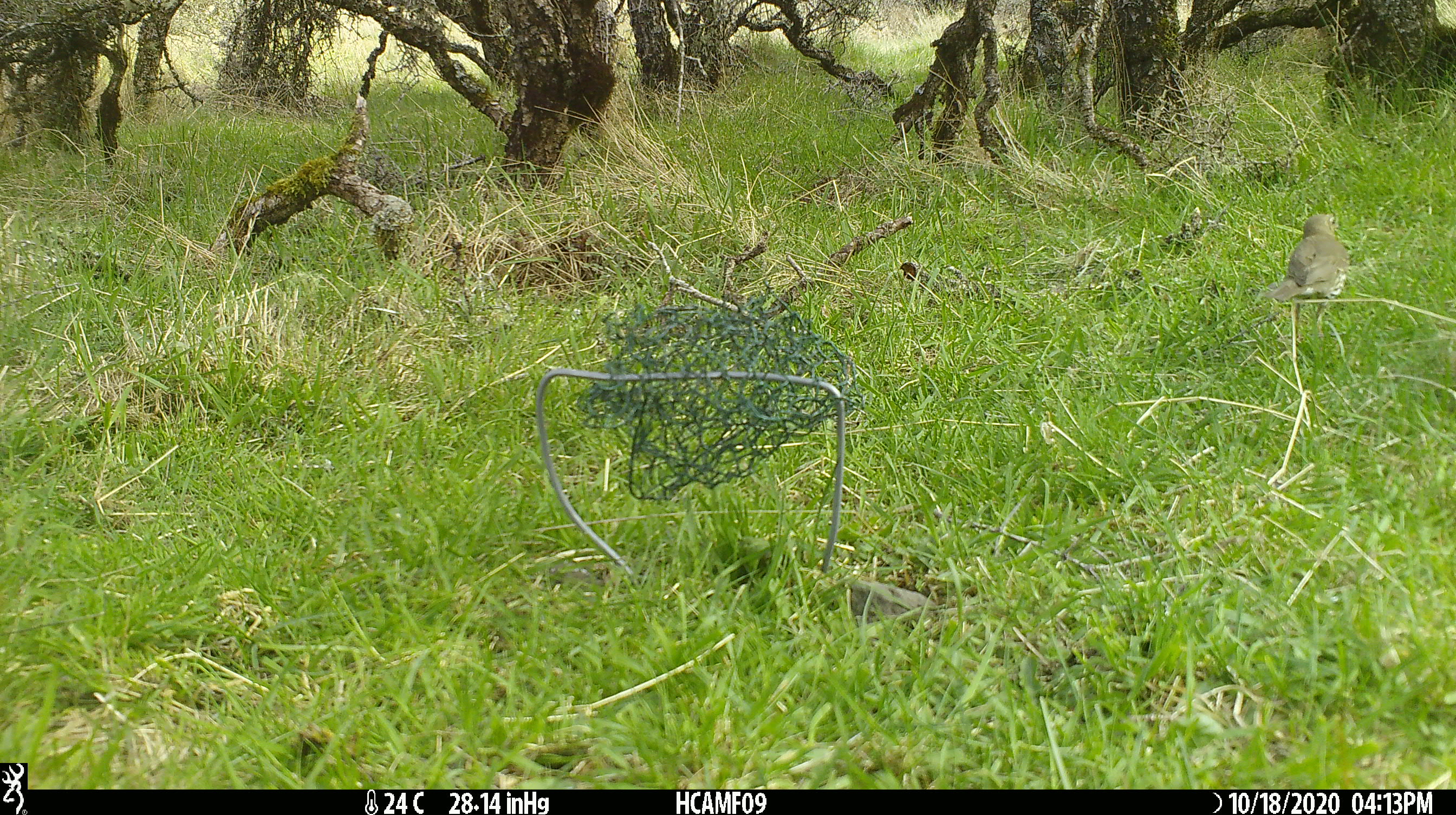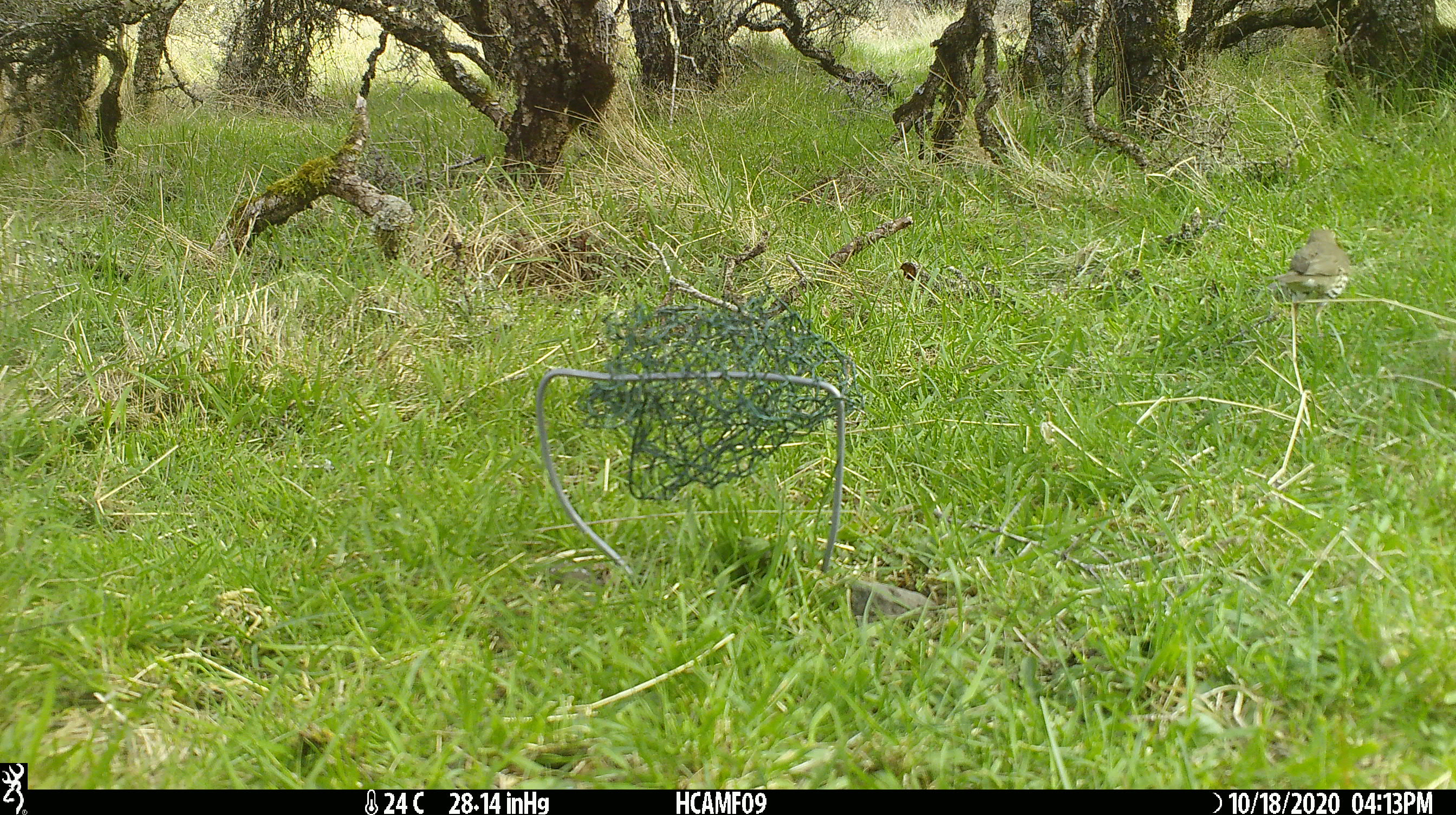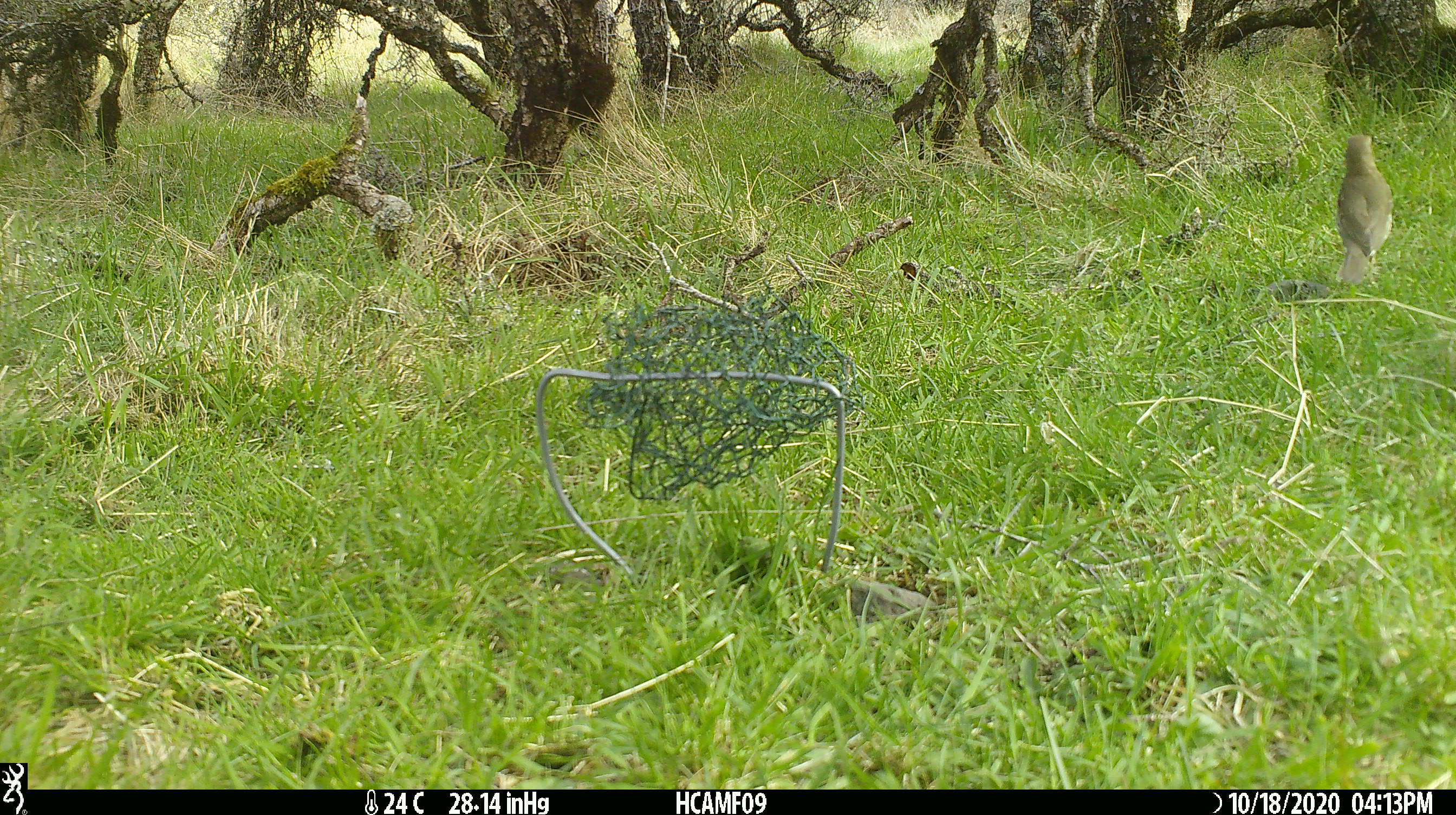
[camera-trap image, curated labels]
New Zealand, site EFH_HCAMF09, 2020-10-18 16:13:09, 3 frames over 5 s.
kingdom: Animalia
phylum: Chordata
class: Aves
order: Passeriformes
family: Turdidae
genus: Turdus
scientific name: Turdus philomelos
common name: song thrush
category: thrush